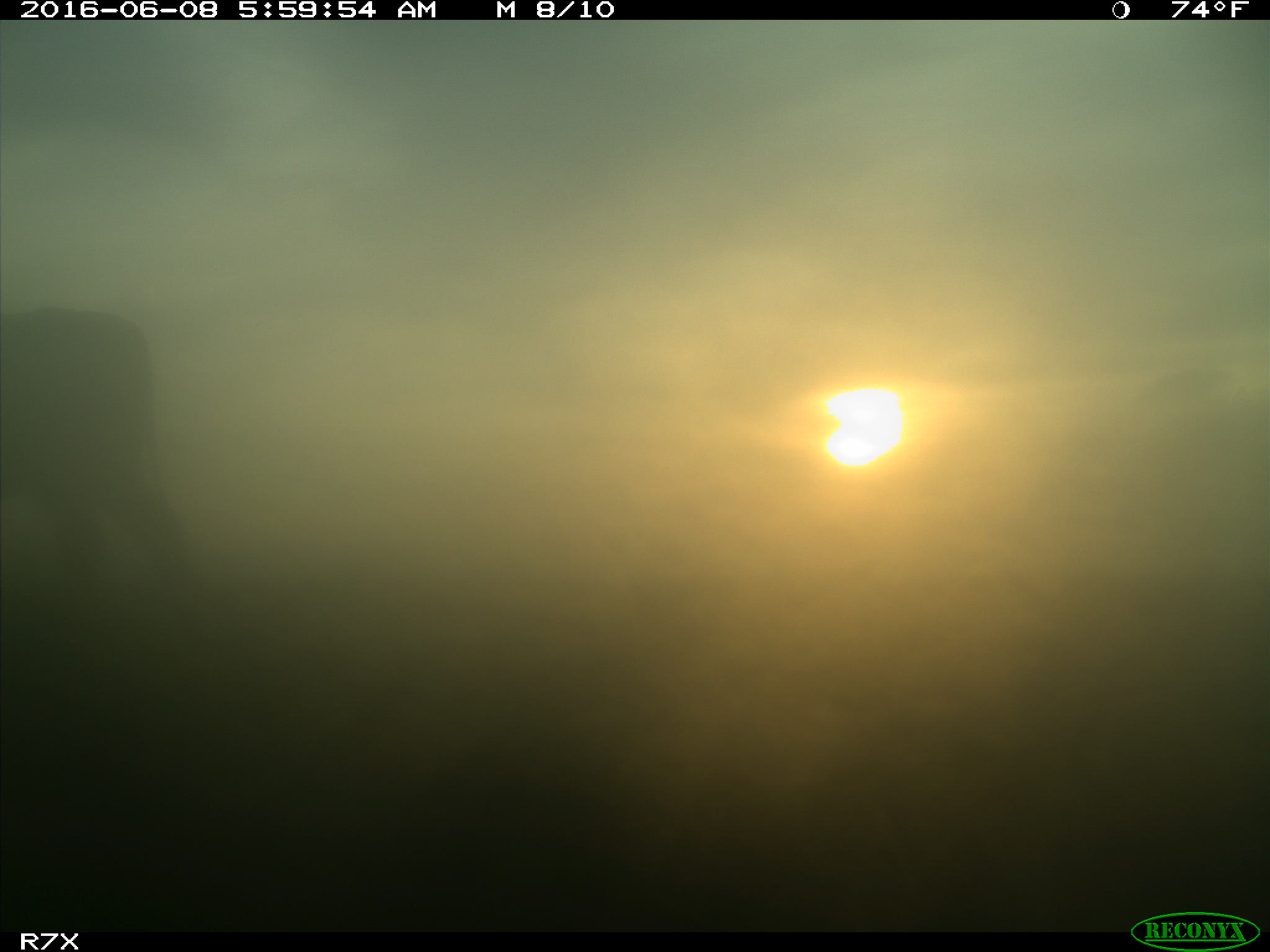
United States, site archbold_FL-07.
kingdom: Animalia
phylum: Chordata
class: Mammalia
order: Artiodactyla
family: Bovidae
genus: Bos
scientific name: Bos taurus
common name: domestic cow